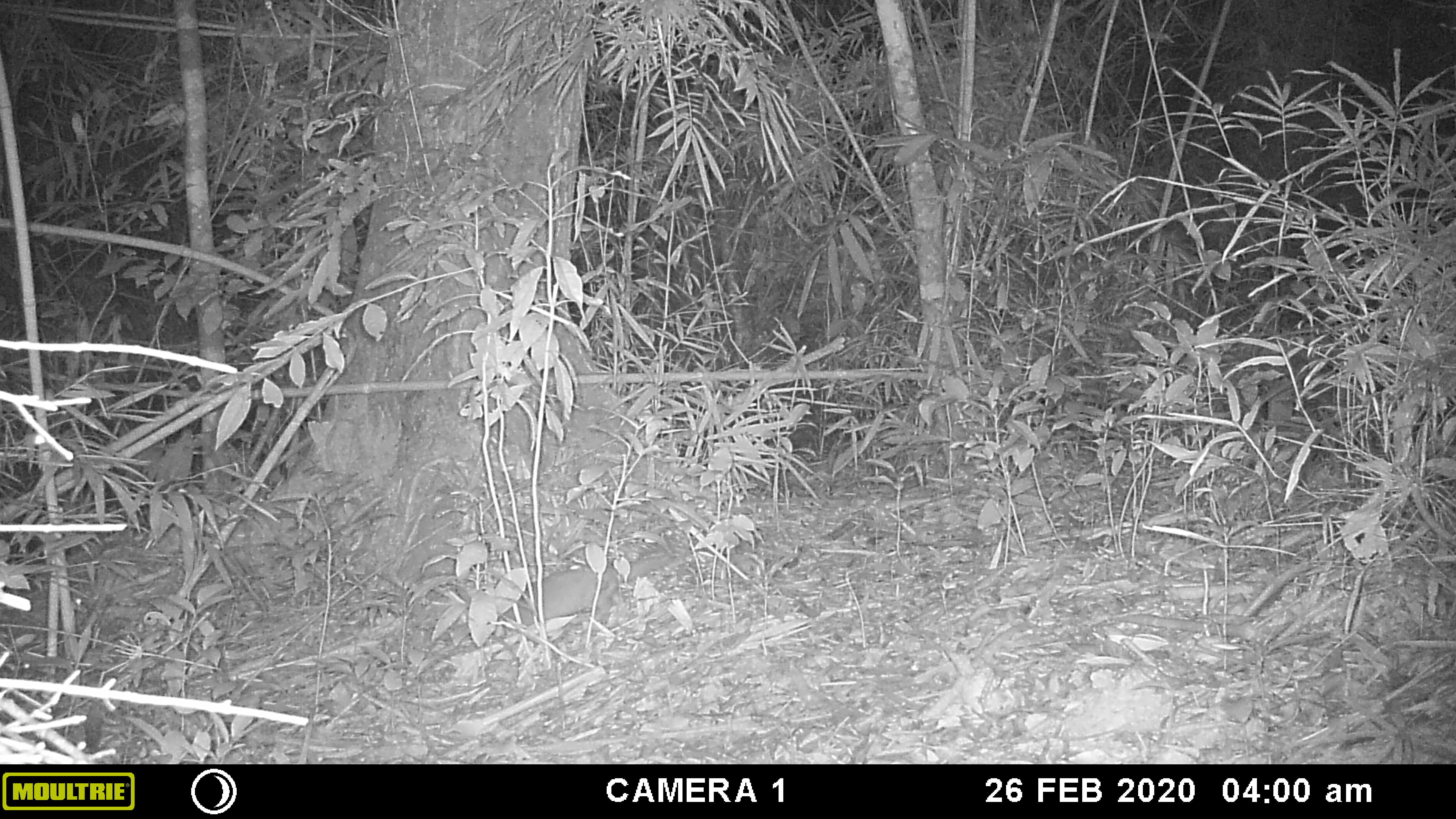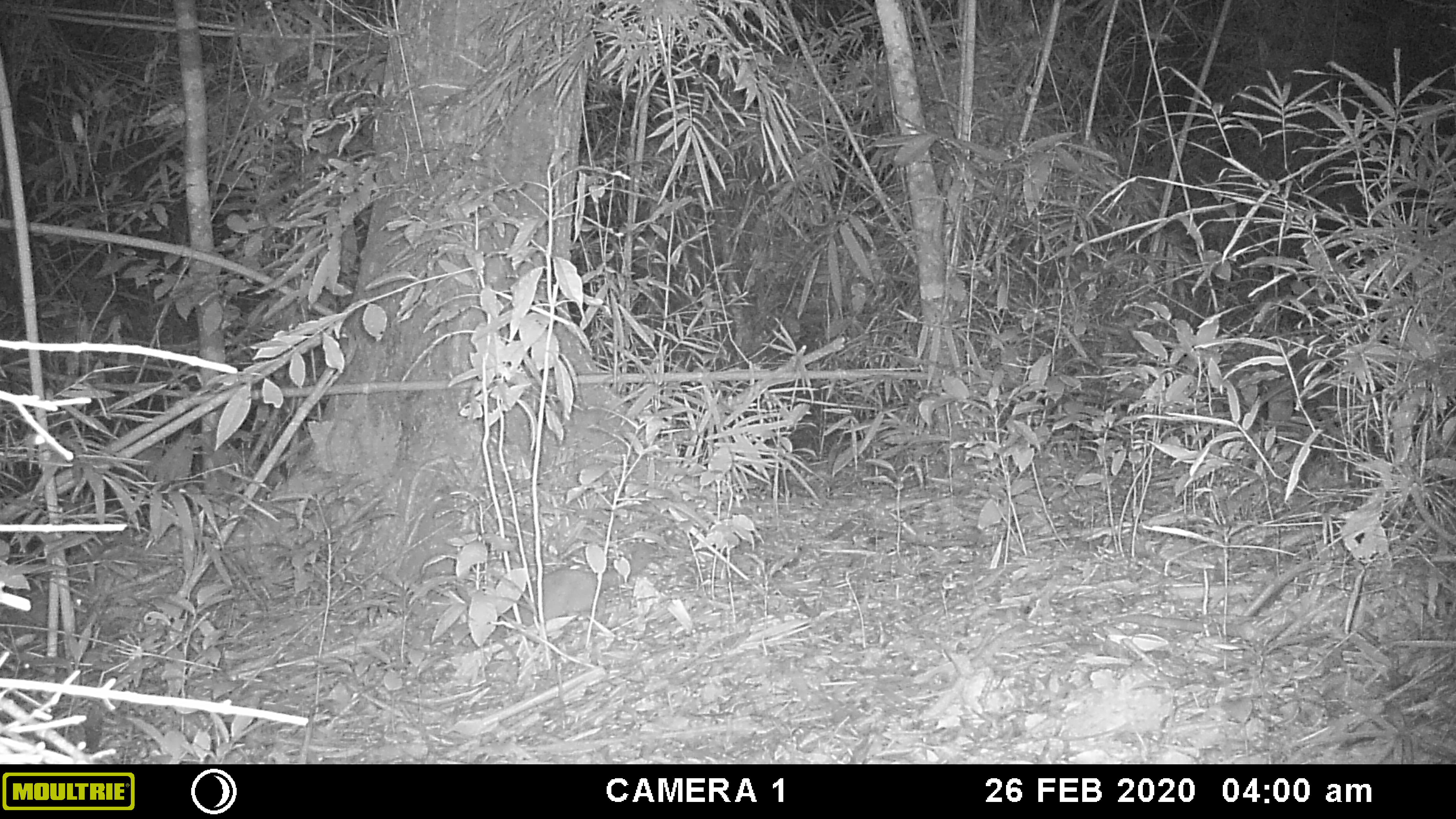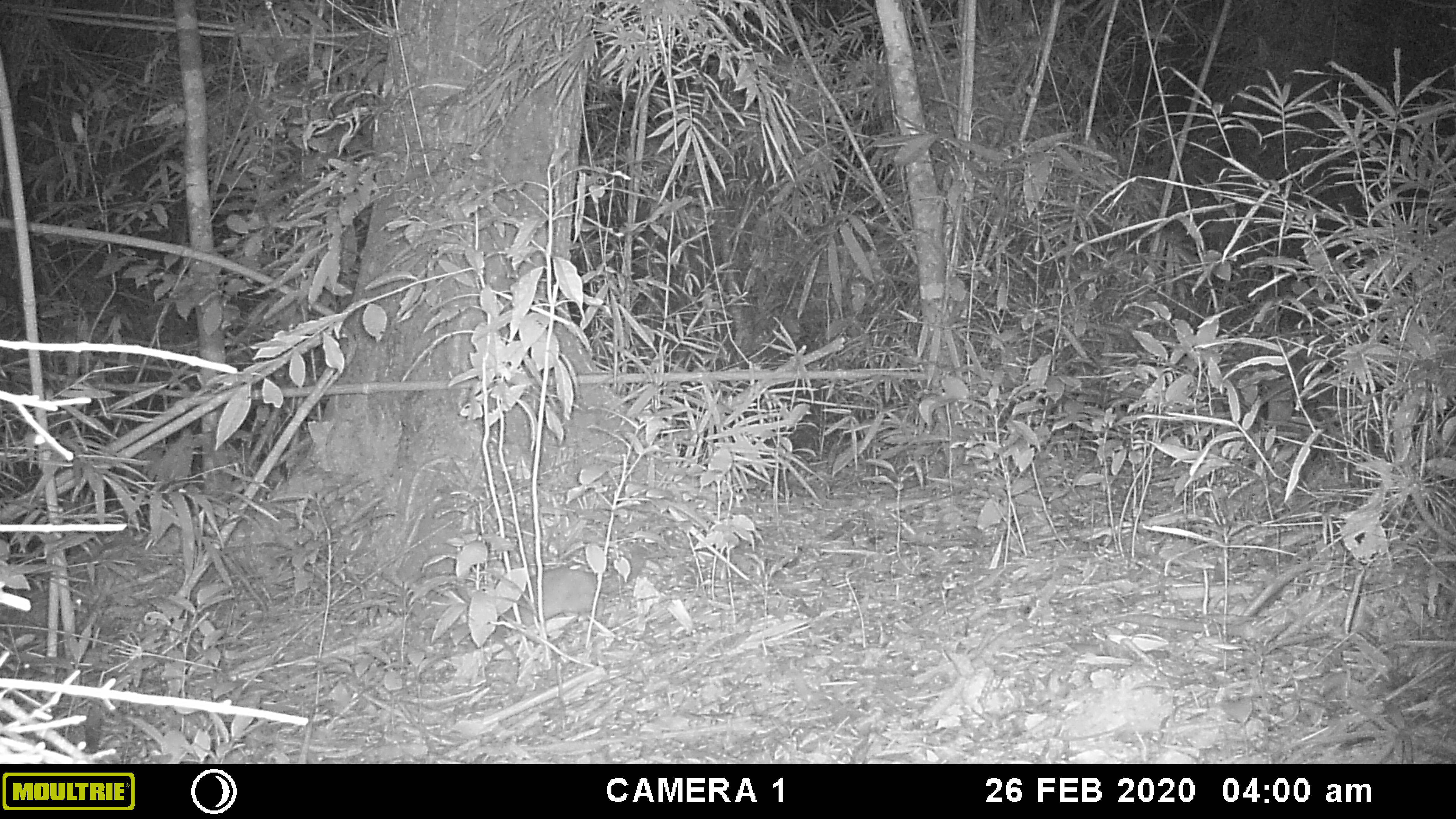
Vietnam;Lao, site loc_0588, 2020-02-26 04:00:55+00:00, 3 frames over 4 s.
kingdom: Animalia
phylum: Chordata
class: Mammalia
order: Carnivora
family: Mustelidae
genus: Melogale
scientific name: Melogale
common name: ferret badger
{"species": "ferret badger (Melogale)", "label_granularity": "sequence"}